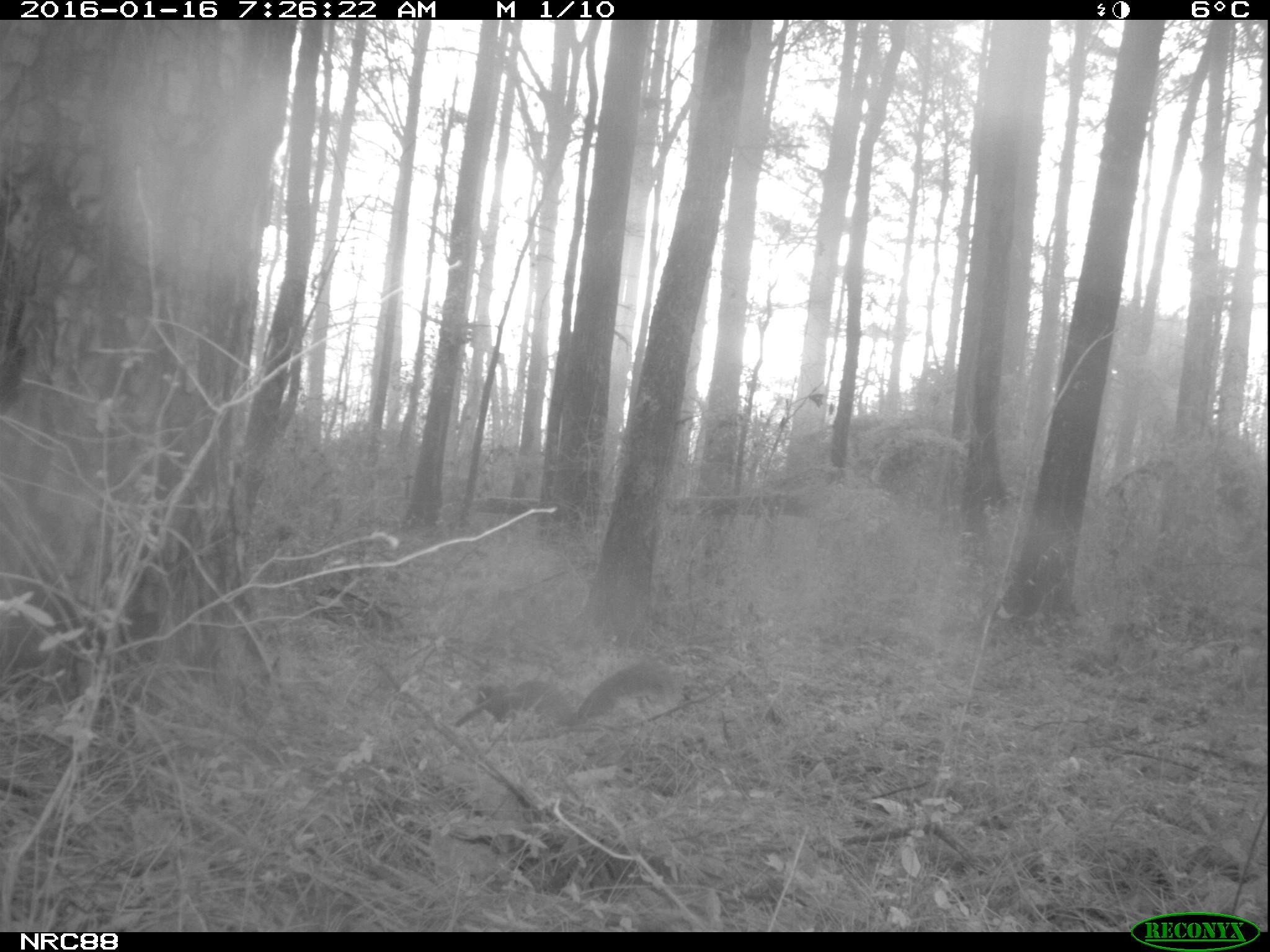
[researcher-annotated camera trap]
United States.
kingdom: Animalia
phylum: Chordata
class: Mammalia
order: Rodentia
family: Sciuridae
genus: Sciurus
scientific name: Sciurus niger cinereus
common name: eastern fox squirrel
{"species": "Eastern Fox Squirrel (Sciurus niger cinereus)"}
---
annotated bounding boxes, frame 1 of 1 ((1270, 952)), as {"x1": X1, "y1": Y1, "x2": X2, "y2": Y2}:
Eastern Fox Squirrel: {"x1": 446, "y1": 644, "x2": 677, "y2": 741}